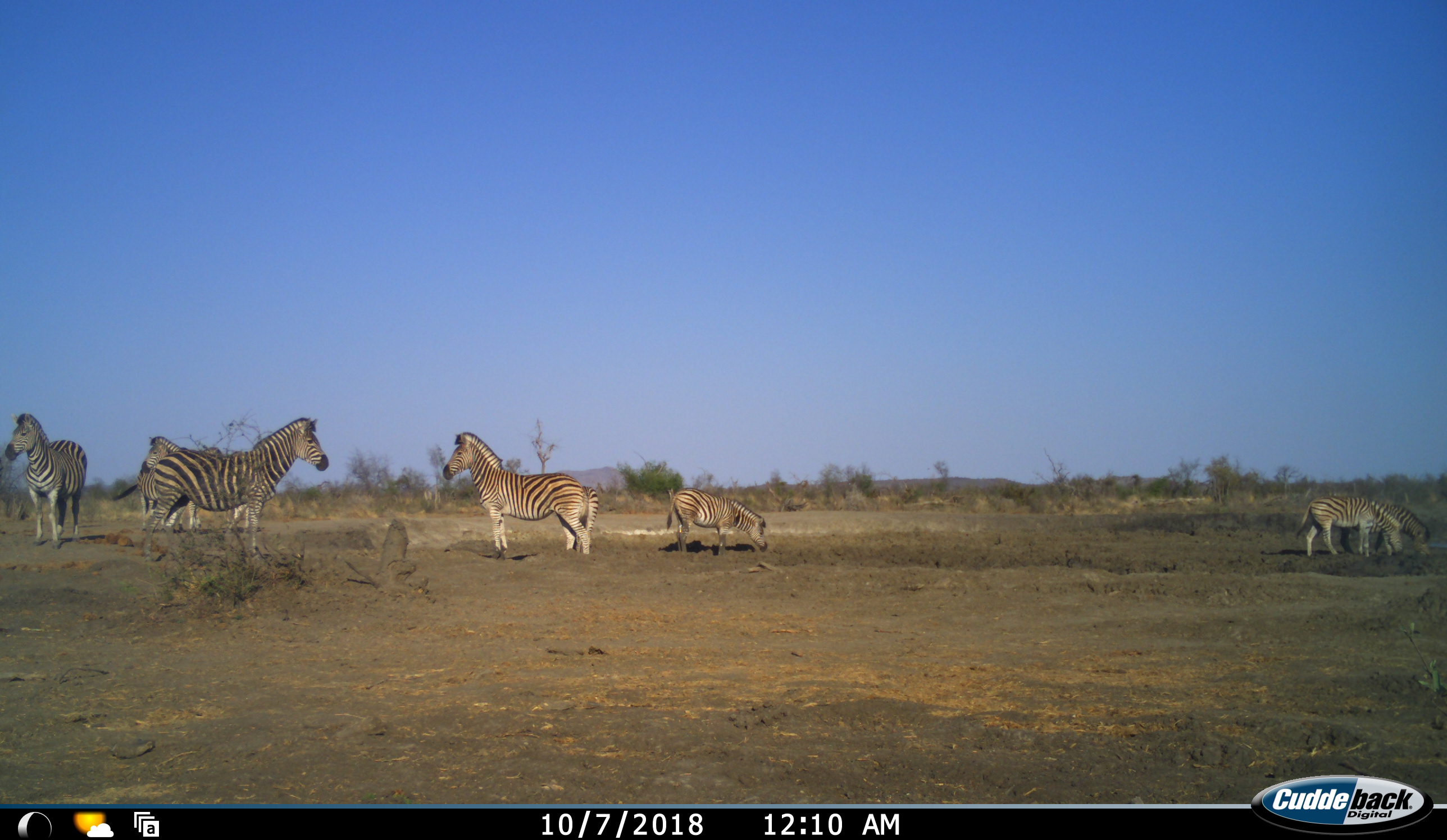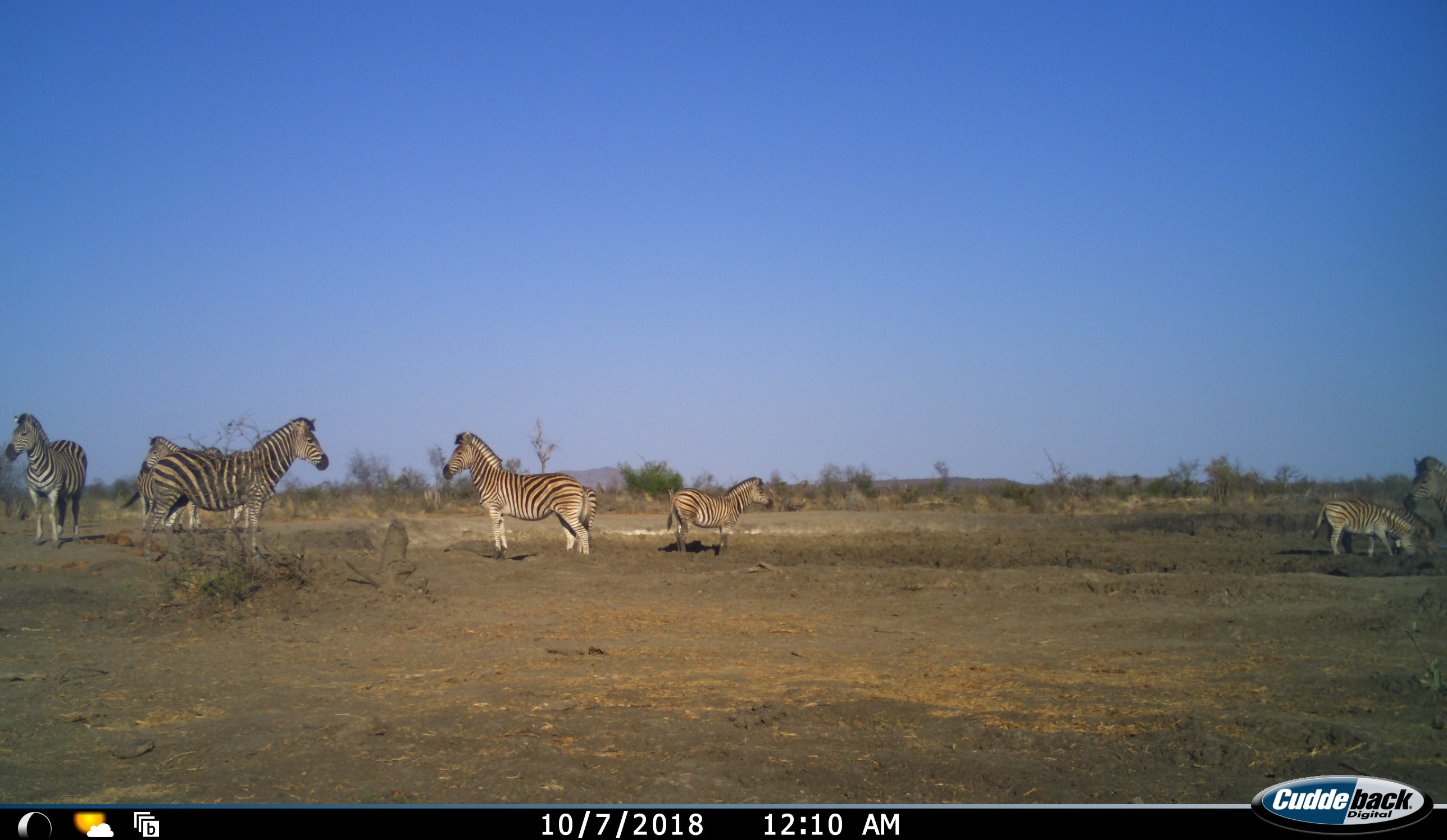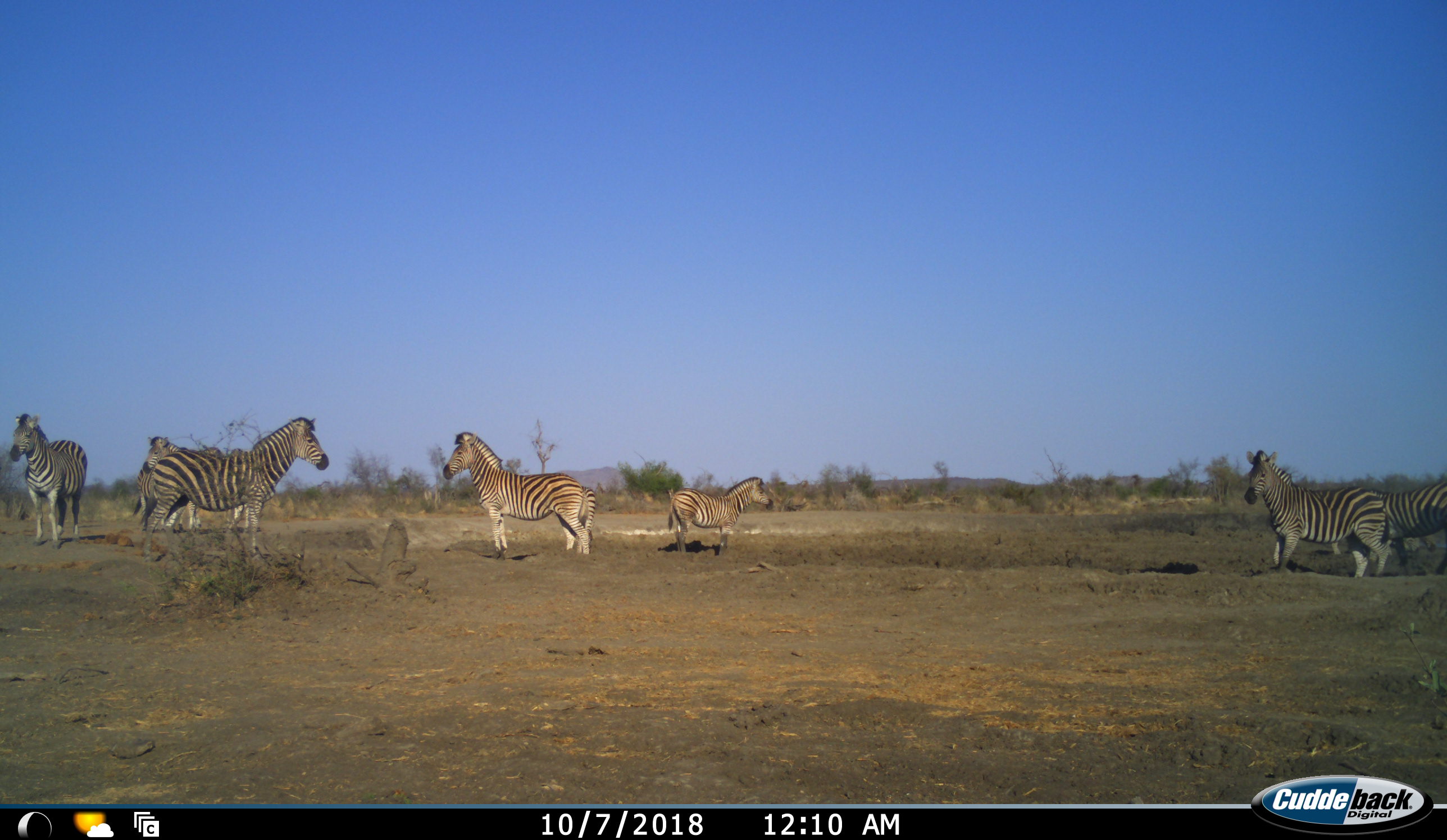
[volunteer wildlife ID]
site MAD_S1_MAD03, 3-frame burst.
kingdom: Animalia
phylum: Chordata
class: Mammalia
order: Perissodactyla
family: Equidae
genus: Equus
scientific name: Equus quagga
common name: plains zebra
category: zebraplains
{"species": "zebraplains (plains zebra) (Equus quagga)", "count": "8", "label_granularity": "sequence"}